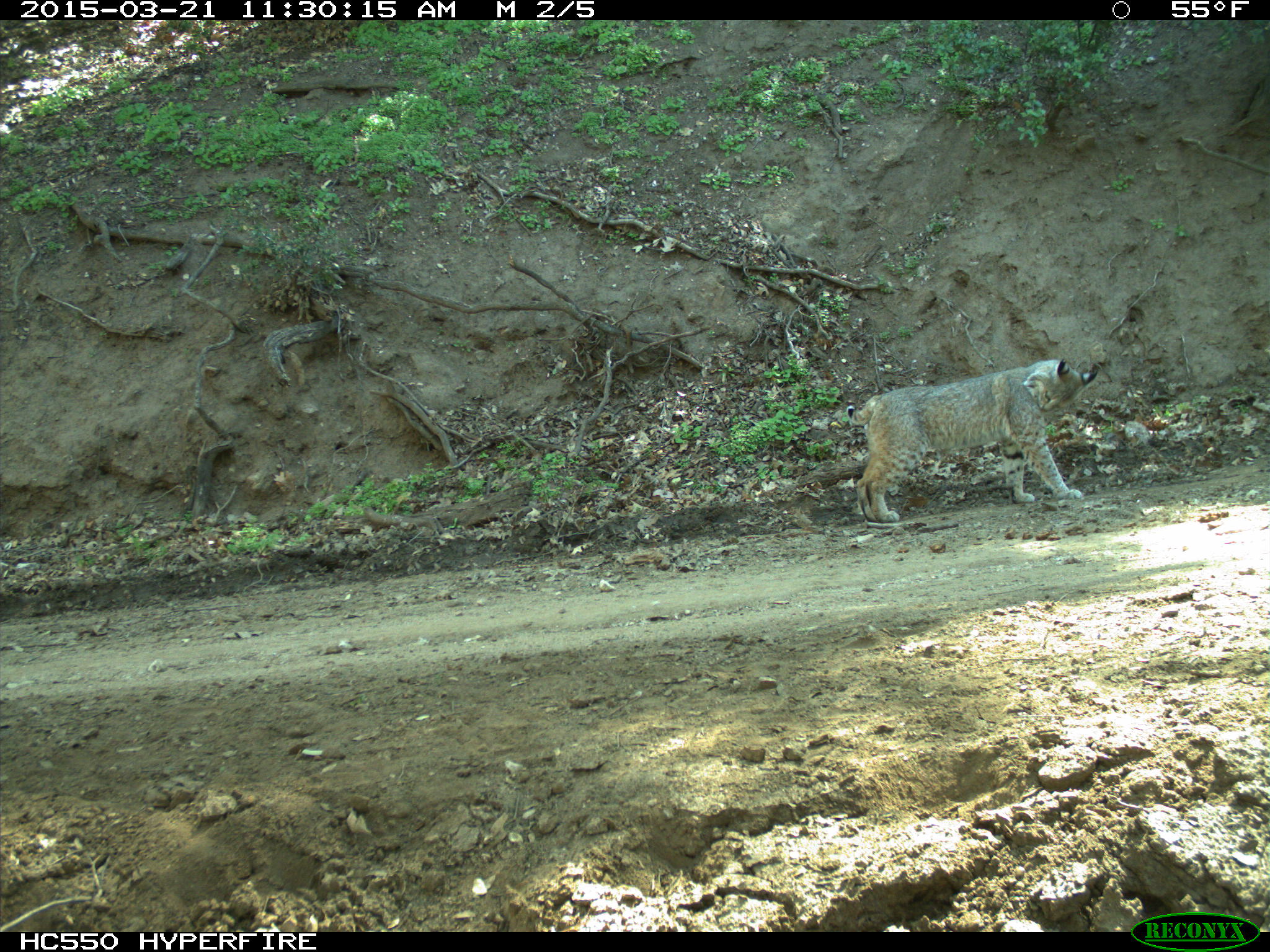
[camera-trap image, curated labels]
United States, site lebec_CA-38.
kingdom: Animalia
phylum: Chordata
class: Mammalia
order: Carnivora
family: Felidae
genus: Lynx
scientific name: Lynx rufus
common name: bobcat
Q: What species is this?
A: Lynx rufus (bobcat).